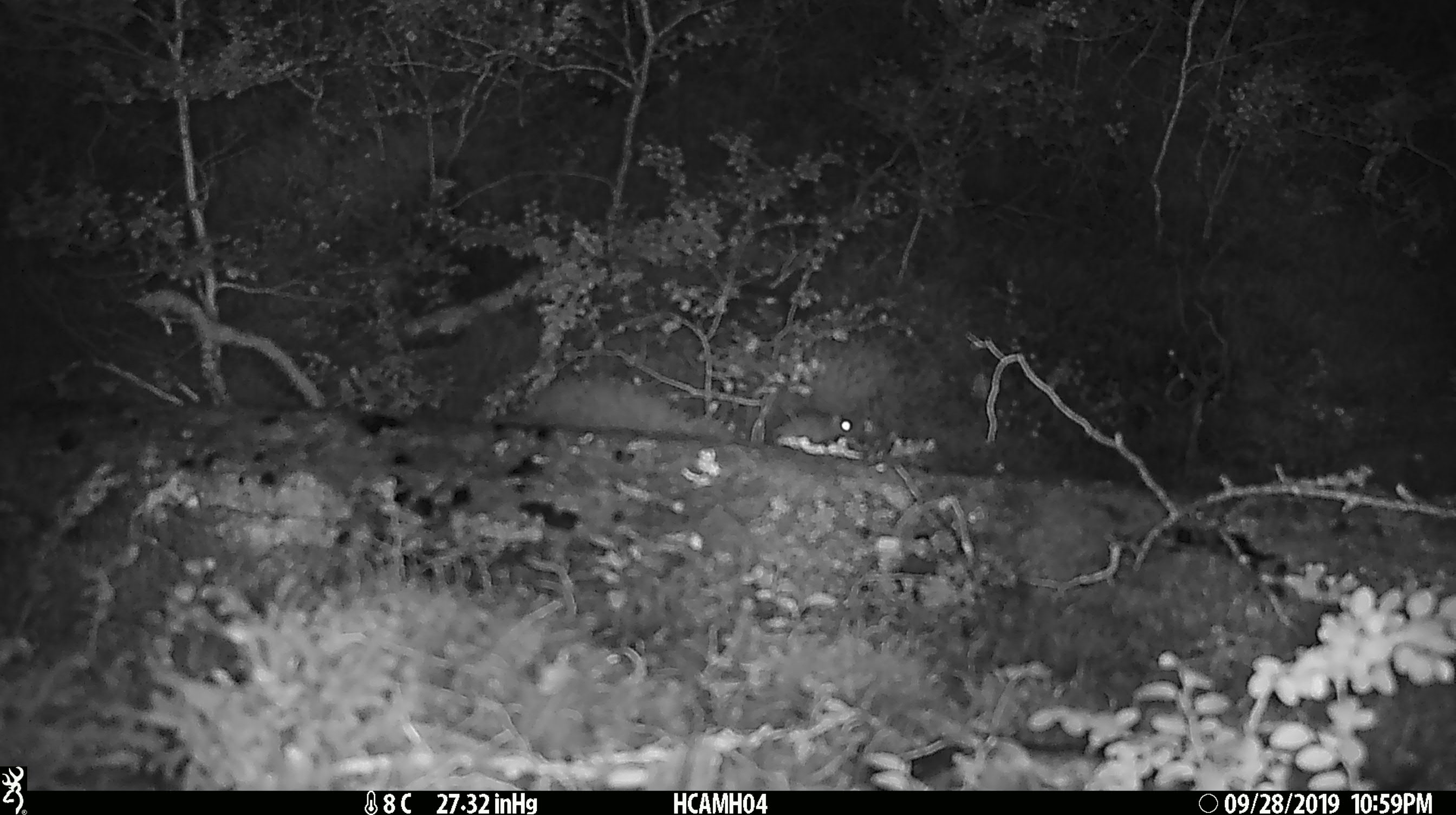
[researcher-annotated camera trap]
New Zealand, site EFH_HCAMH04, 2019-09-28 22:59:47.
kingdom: Animalia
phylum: Chordata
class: Mammalia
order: Rodentia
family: Muridae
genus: Mus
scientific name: Mus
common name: mouse